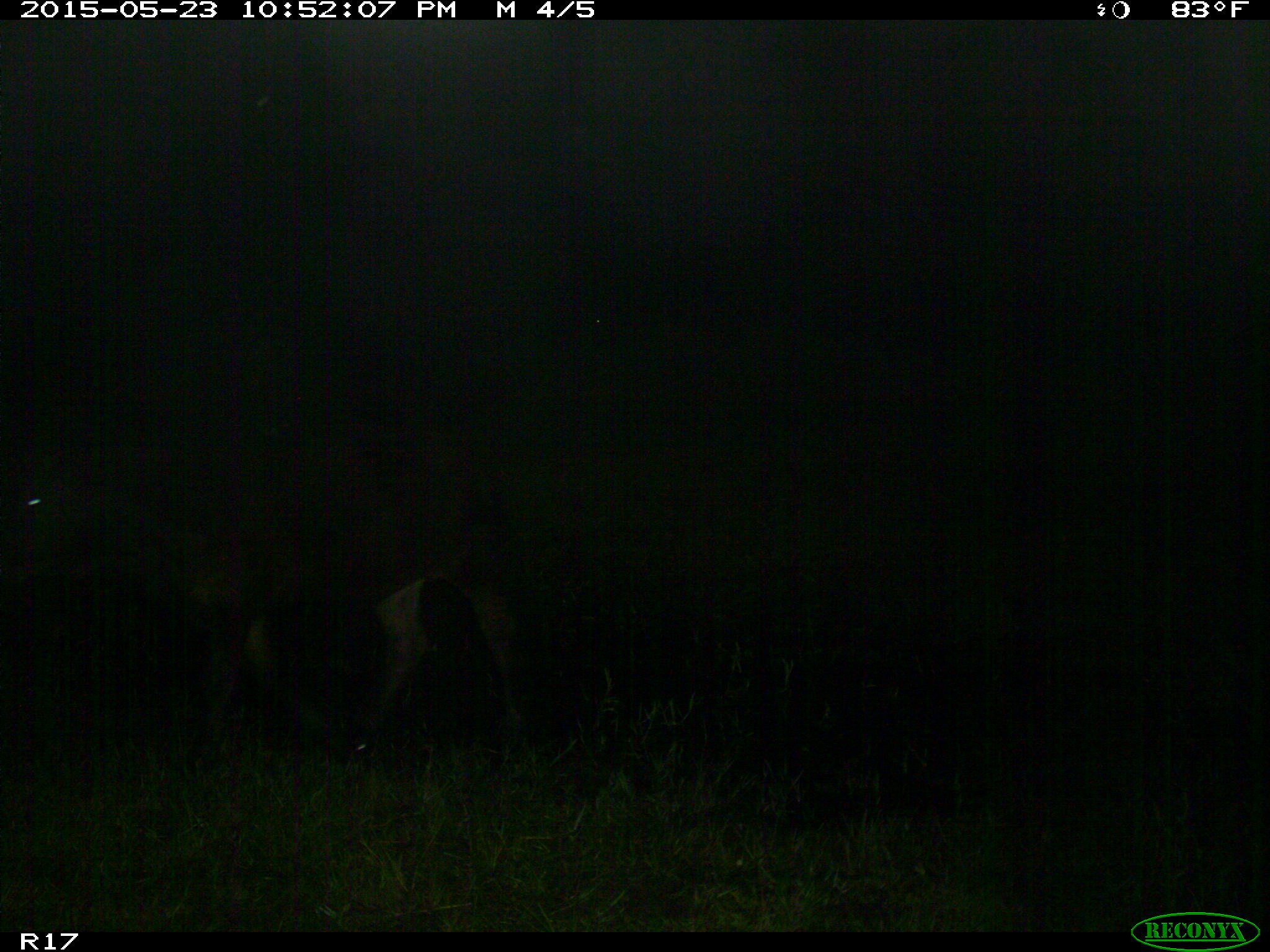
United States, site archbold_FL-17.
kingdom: Animalia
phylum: Chordata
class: Mammalia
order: Artiodactyla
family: Bovidae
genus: Bos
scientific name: Bos taurus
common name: domestic cow